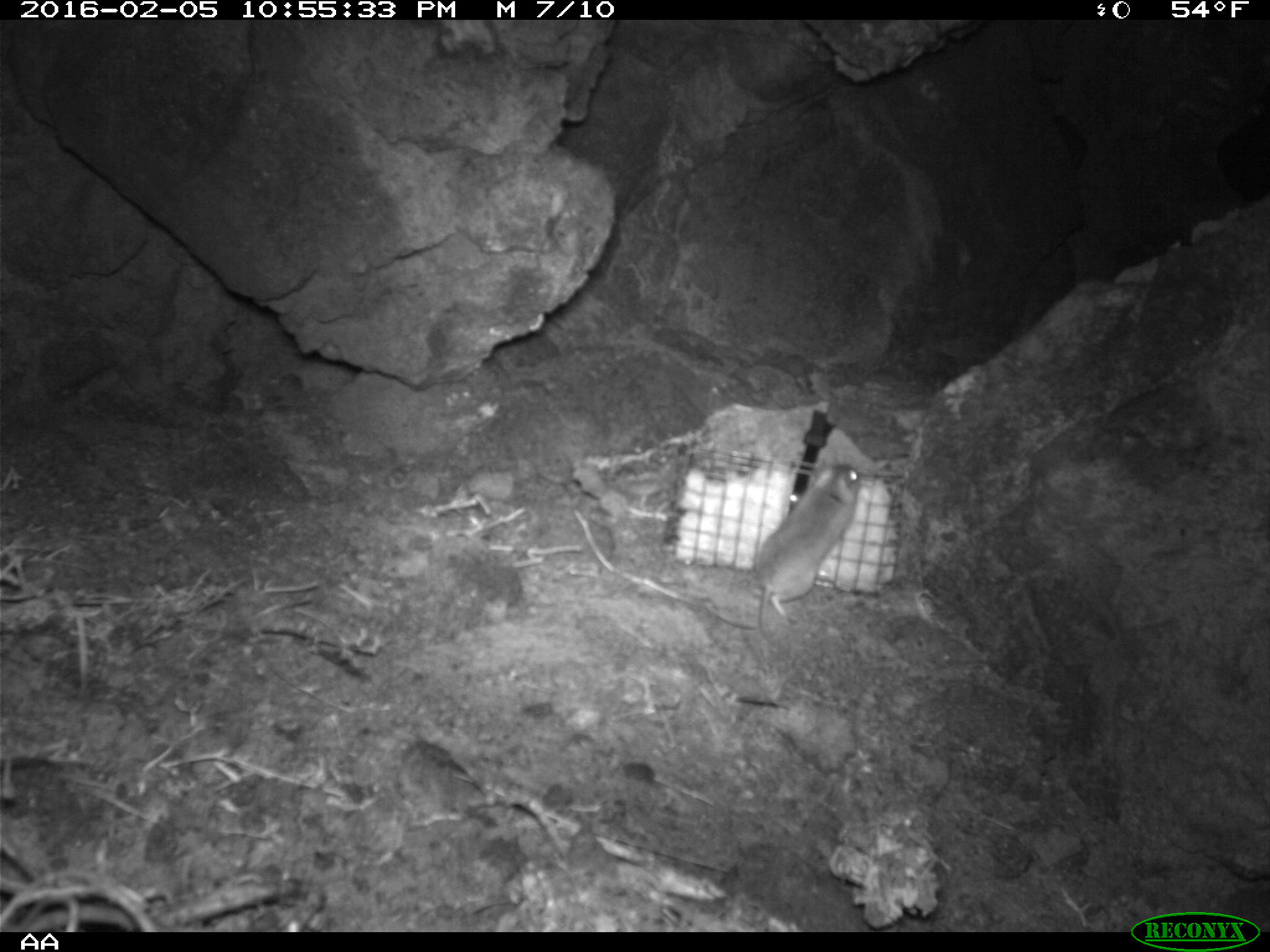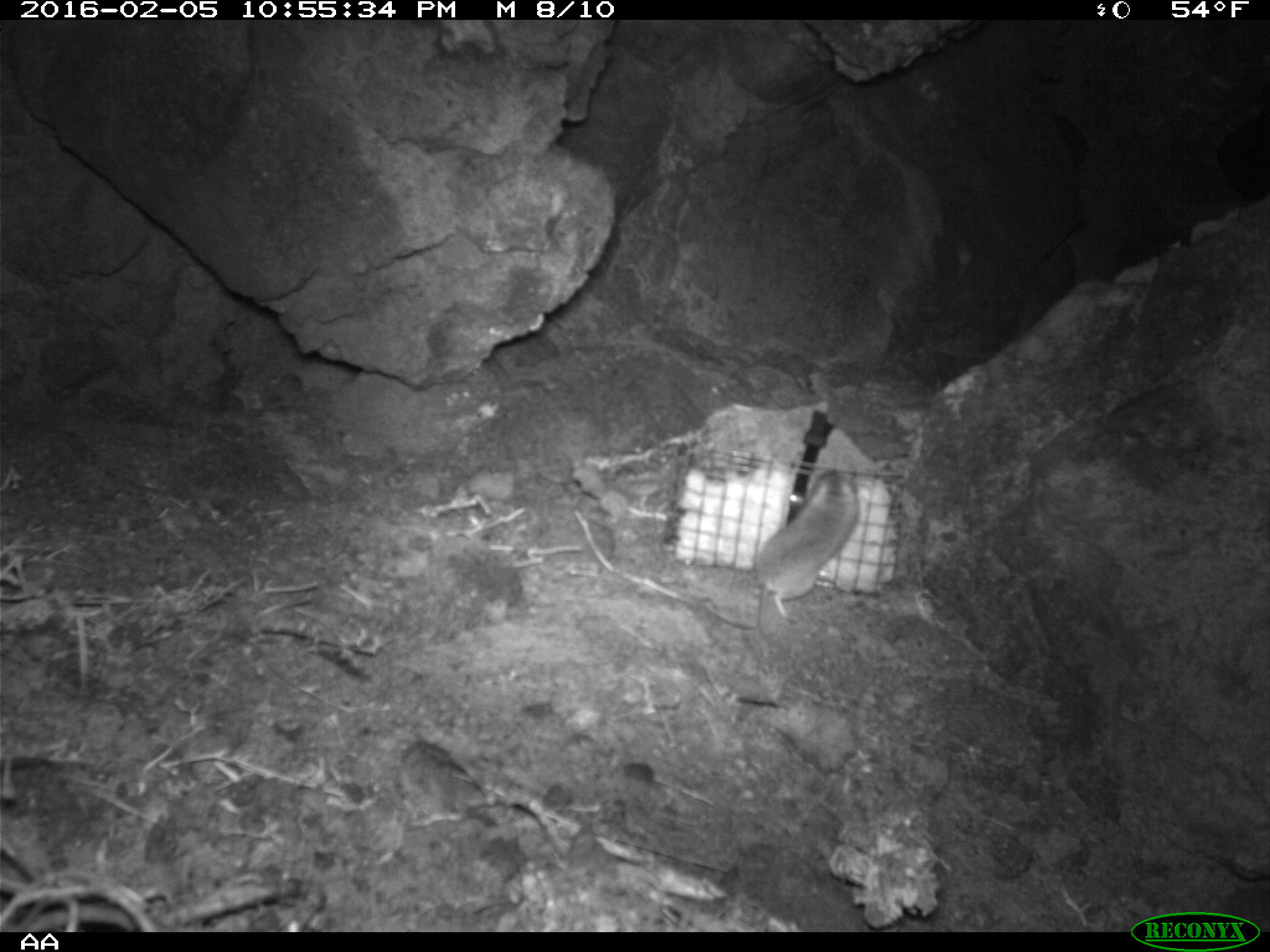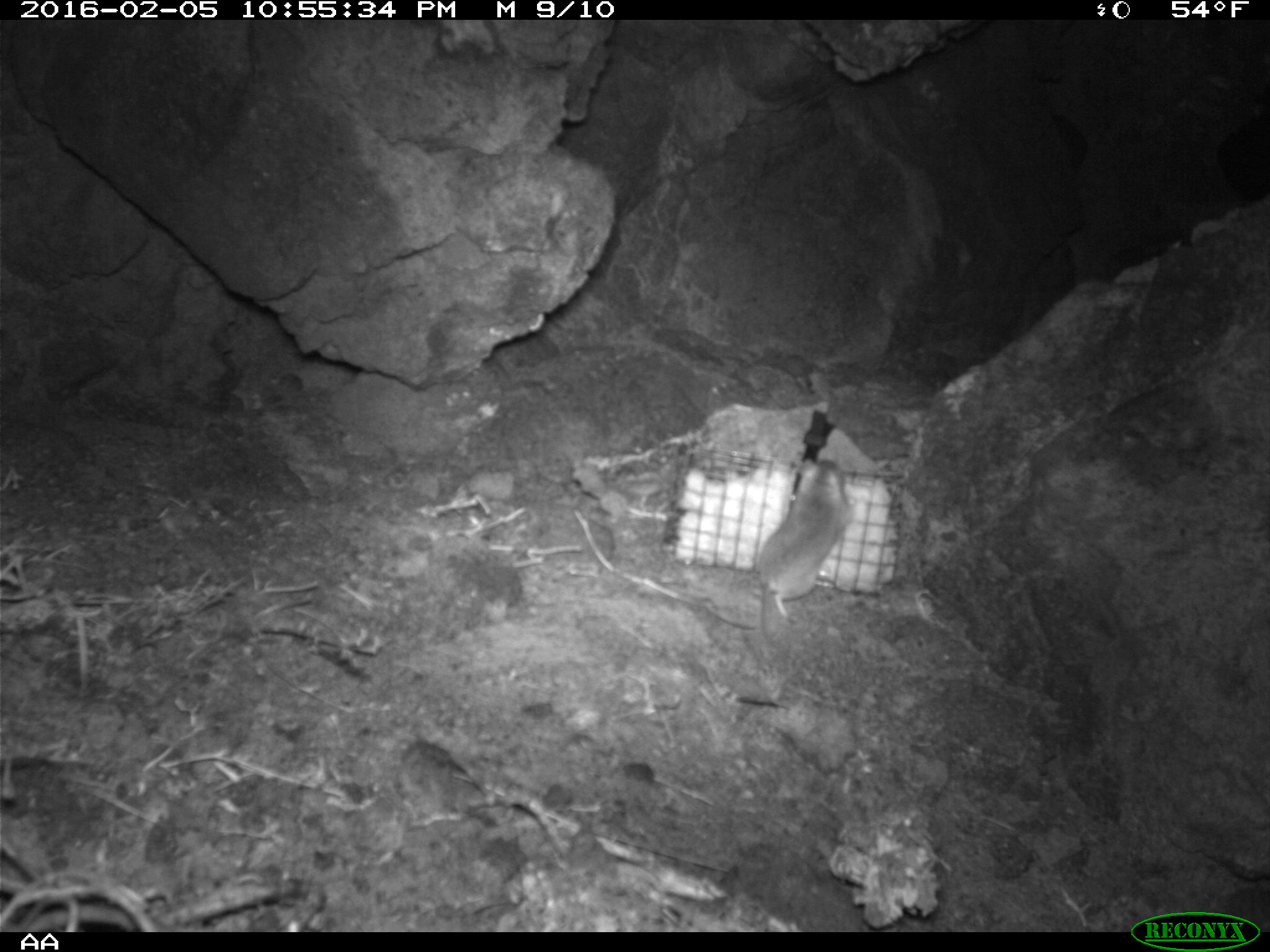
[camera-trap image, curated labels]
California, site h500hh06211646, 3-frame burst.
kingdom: Animalia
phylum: Chordata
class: Mammalia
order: Rodentia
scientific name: Rodentia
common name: rodent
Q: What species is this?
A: Rodent (Rodentia).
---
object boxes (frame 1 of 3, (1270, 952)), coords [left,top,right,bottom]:
rodent: [752,462,861,645]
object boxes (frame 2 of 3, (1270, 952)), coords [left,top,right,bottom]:
rodent: [755,462,854,640]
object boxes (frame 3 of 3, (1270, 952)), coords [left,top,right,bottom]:
rodent: [757,459,852,647]